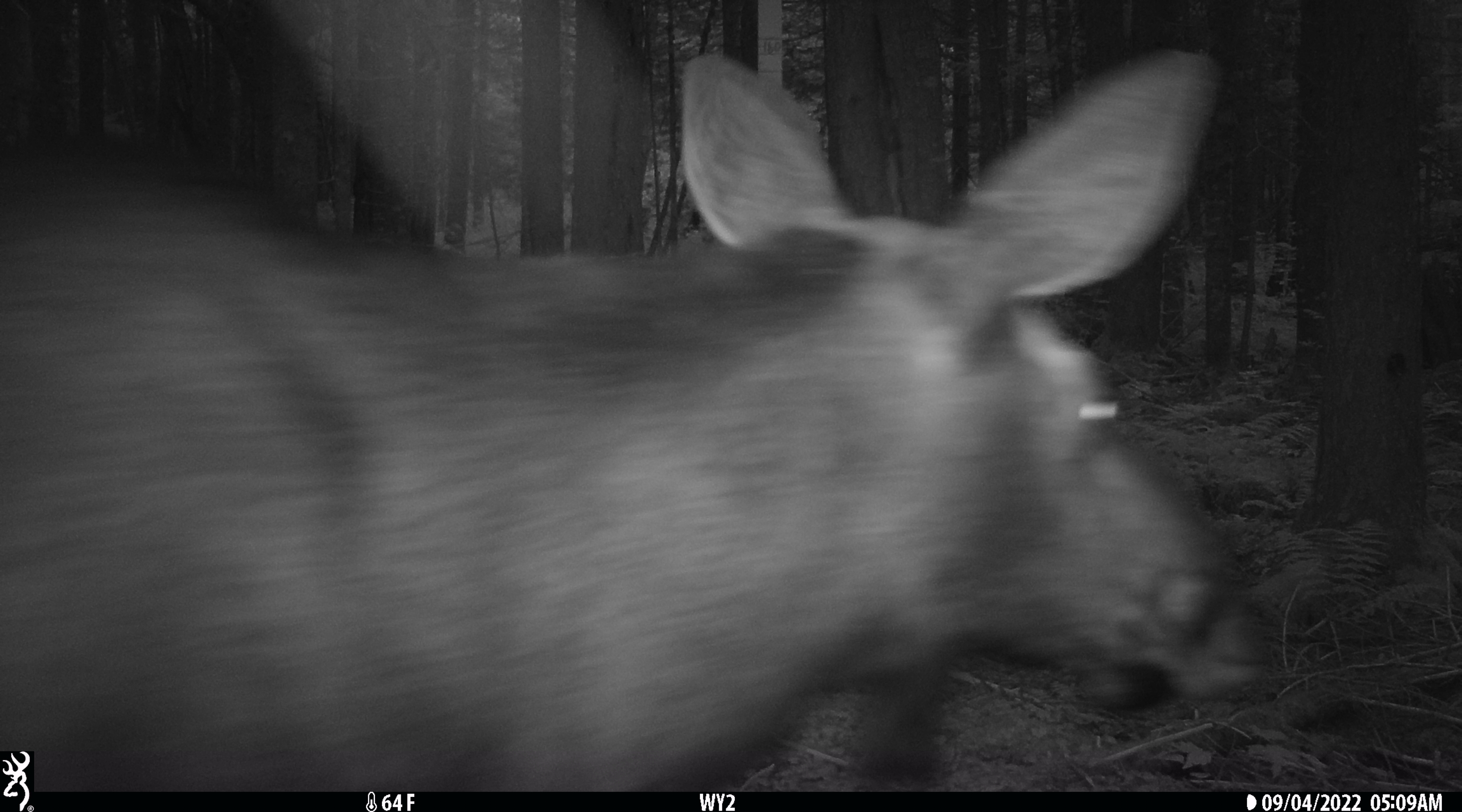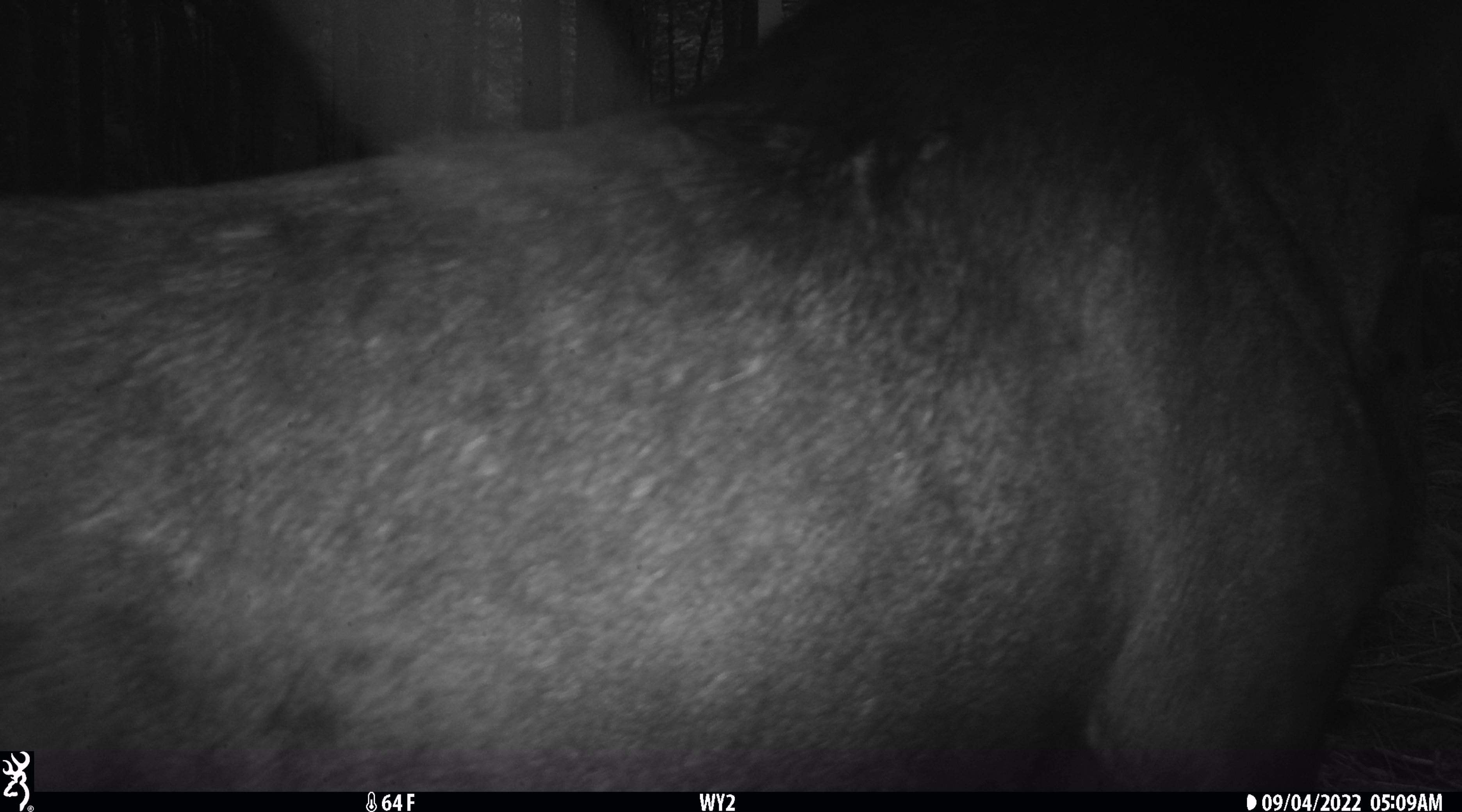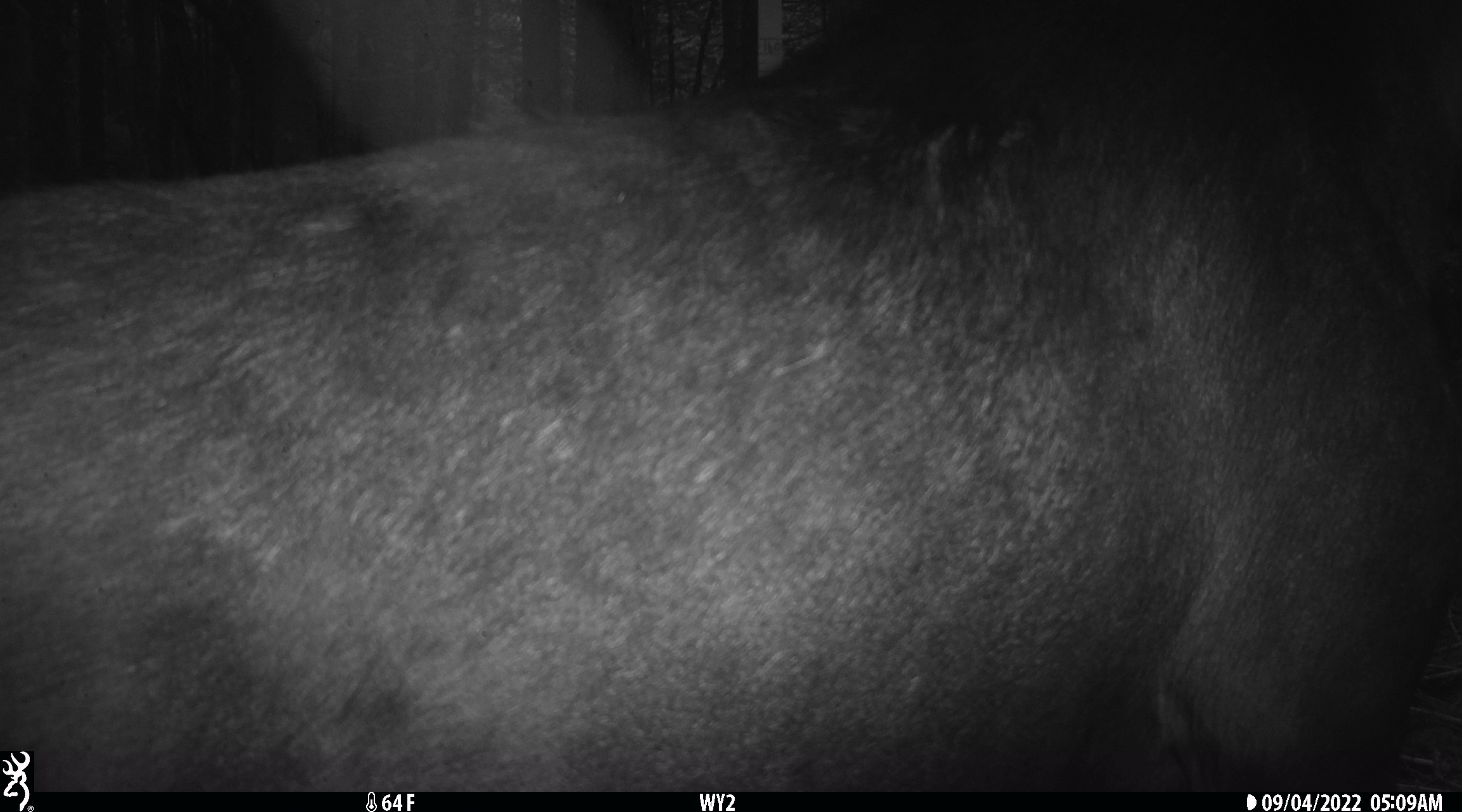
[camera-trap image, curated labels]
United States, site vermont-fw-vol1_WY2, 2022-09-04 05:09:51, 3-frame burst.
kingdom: Animalia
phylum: Chordata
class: Mammalia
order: Artiodactyla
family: Cervidae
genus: Alces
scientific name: Alces alces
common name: moose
Moose (Alces alces).